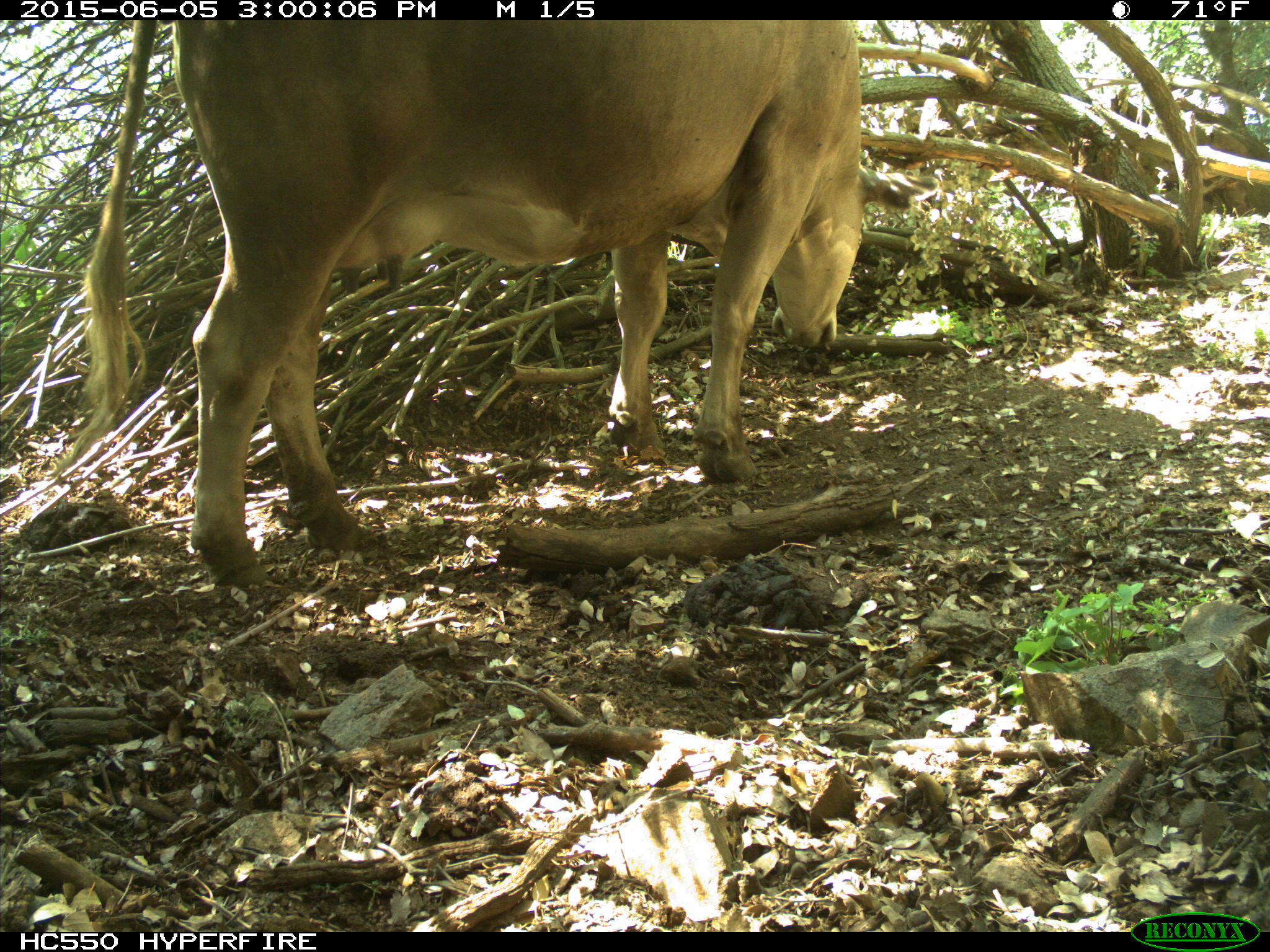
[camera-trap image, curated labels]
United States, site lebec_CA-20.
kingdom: Animalia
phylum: Chordata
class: Mammalia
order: Artiodactyla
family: Bovidae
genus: Bos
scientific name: Bos taurus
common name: domestic cow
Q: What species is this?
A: Bos taurus (domestic cow).